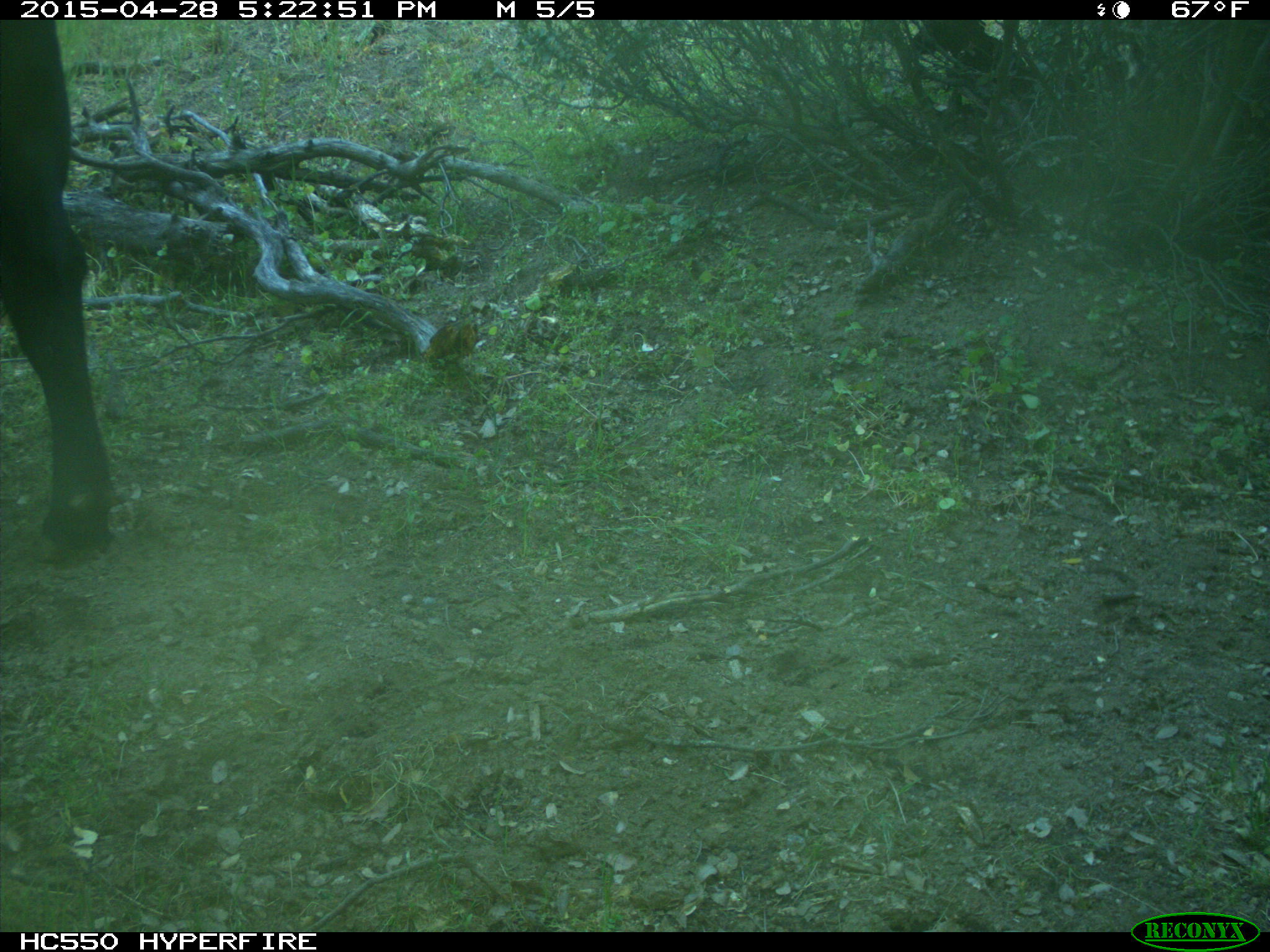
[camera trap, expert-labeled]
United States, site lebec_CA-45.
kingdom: Animalia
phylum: Chordata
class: Mammalia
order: Artiodactyla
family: Bovidae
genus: Bos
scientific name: Bos taurus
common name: domestic cow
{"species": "Bos taurus (domestic cow)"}